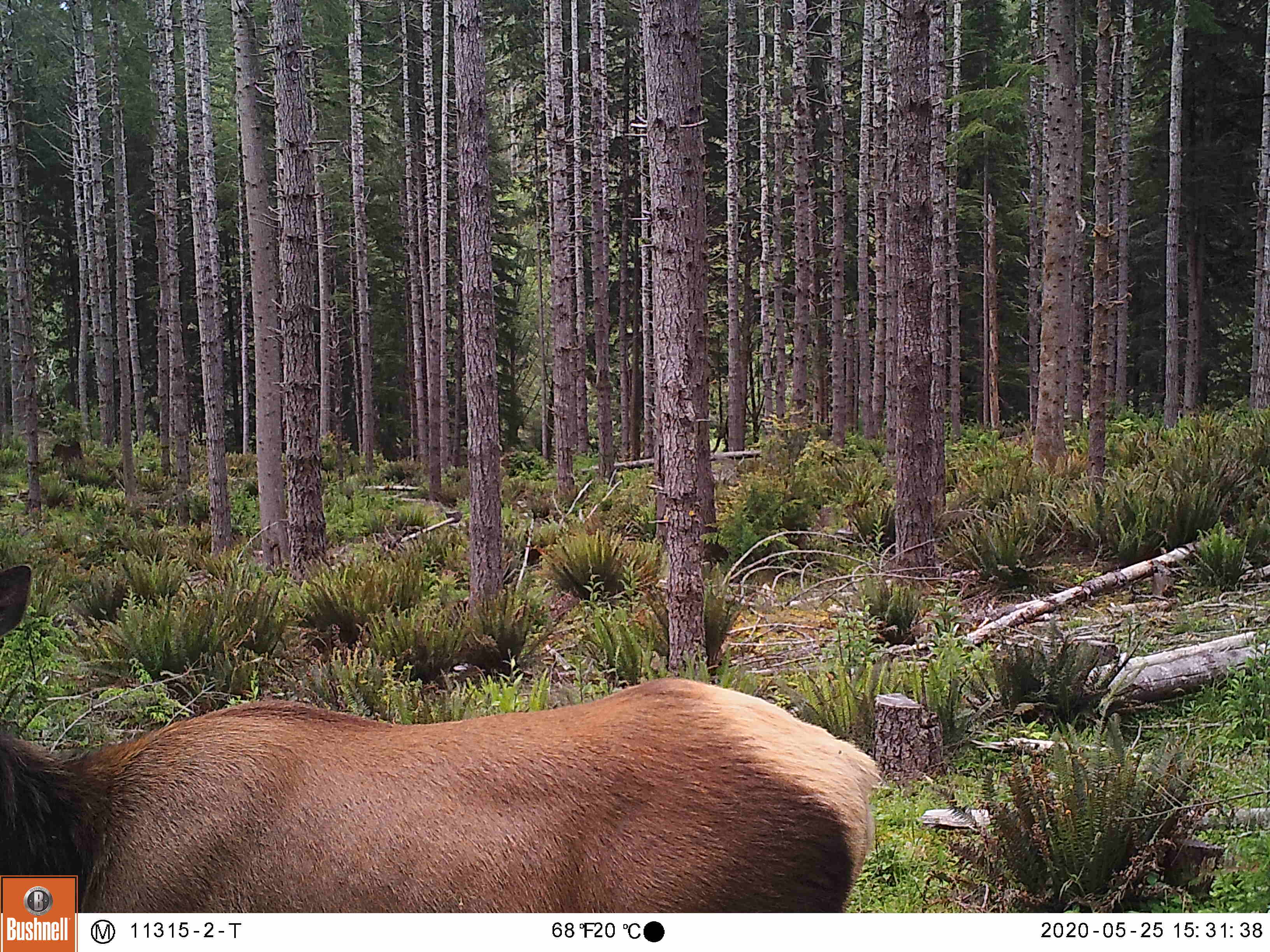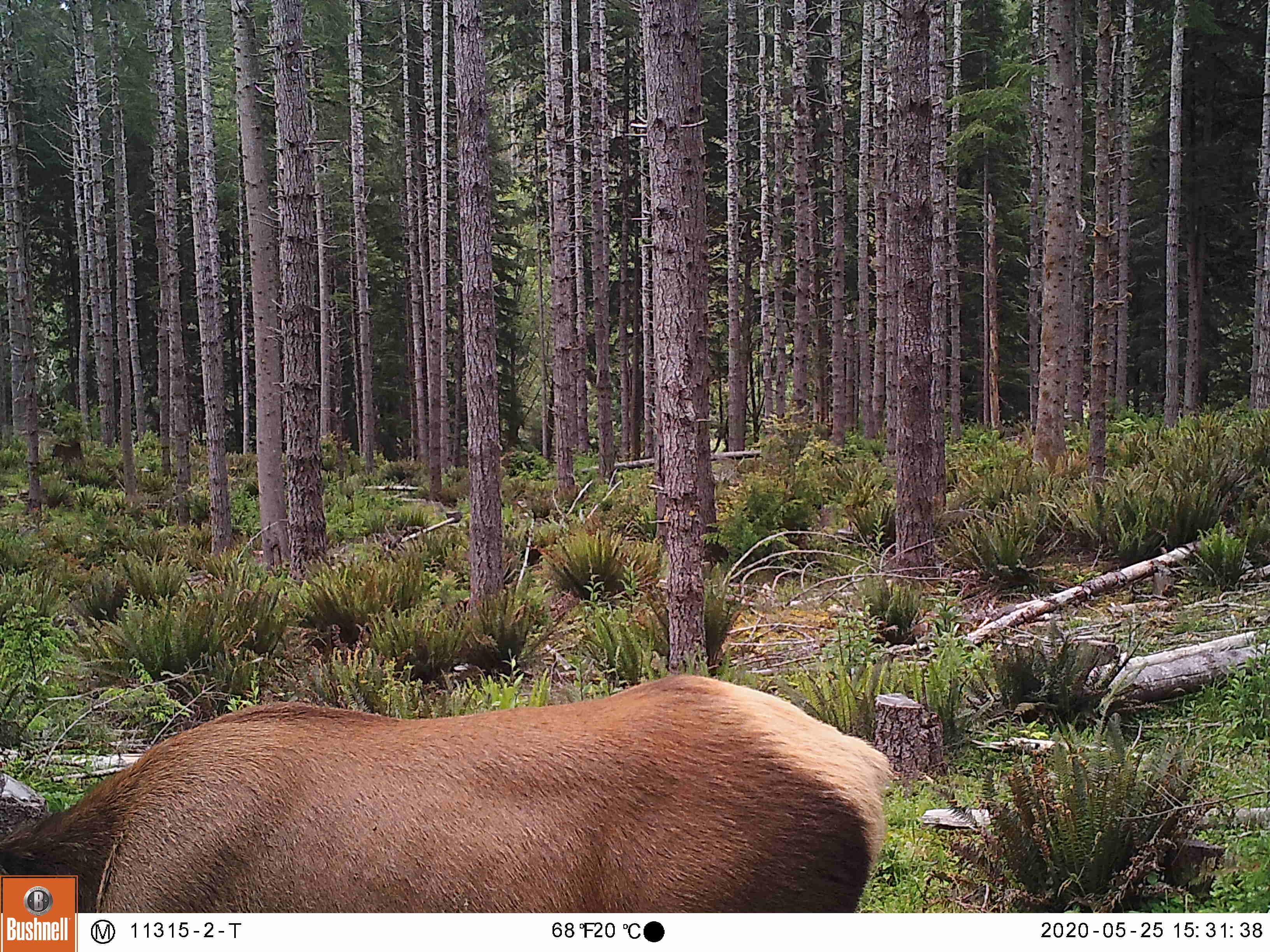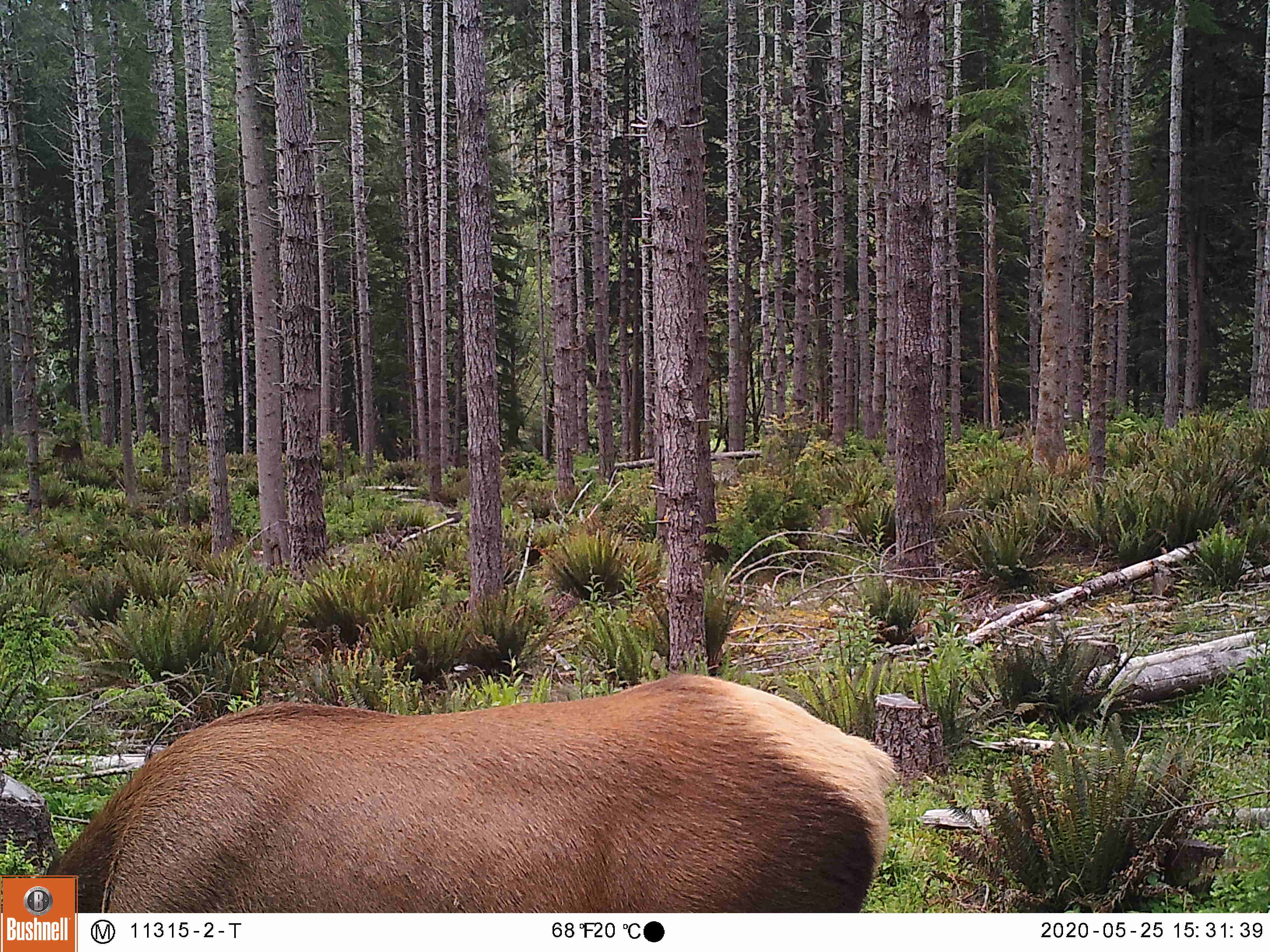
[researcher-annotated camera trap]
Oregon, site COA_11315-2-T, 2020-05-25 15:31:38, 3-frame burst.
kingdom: Animalia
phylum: Chordata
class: Mammalia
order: Artiodactyla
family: Cervidae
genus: Cervus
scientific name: Cervus canadensis roosevelti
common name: roosevelt elk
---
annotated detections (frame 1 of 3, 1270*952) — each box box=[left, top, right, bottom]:
roosevelt elk: box=[0, 545, 885, 867]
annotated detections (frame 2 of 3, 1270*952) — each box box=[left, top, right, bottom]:
roosevelt elk: box=[5, 657, 898, 869]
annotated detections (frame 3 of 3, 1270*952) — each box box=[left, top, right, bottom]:
roosevelt elk: box=[82, 660, 902, 902]